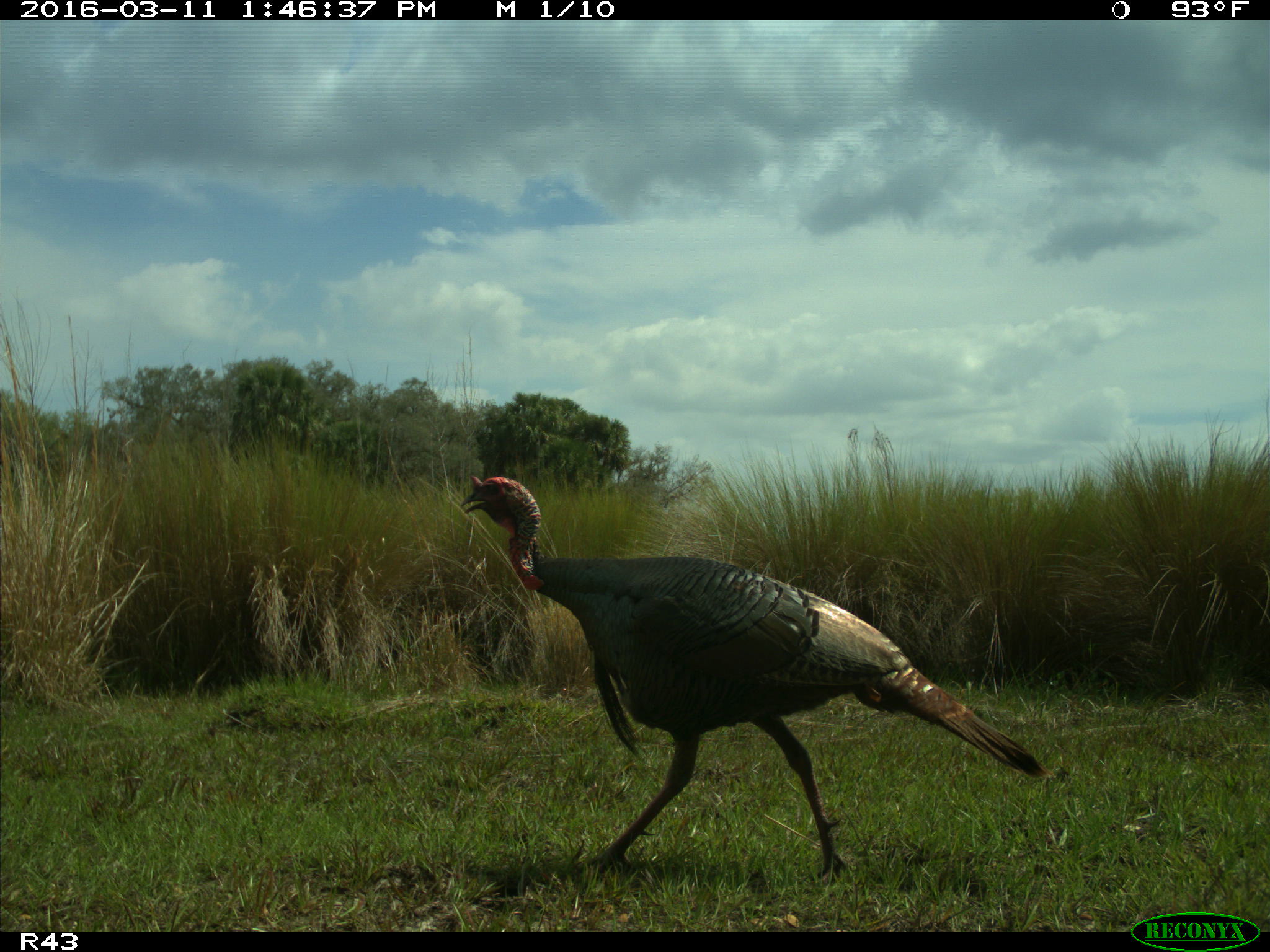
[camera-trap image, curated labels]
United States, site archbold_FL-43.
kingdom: Animalia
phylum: Chordata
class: Aves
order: Galliformes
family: Phasianidae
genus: Meleagris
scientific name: Meleagris gallopavo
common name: wild turkey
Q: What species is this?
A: Meleagris gallopavo (wild turkey).